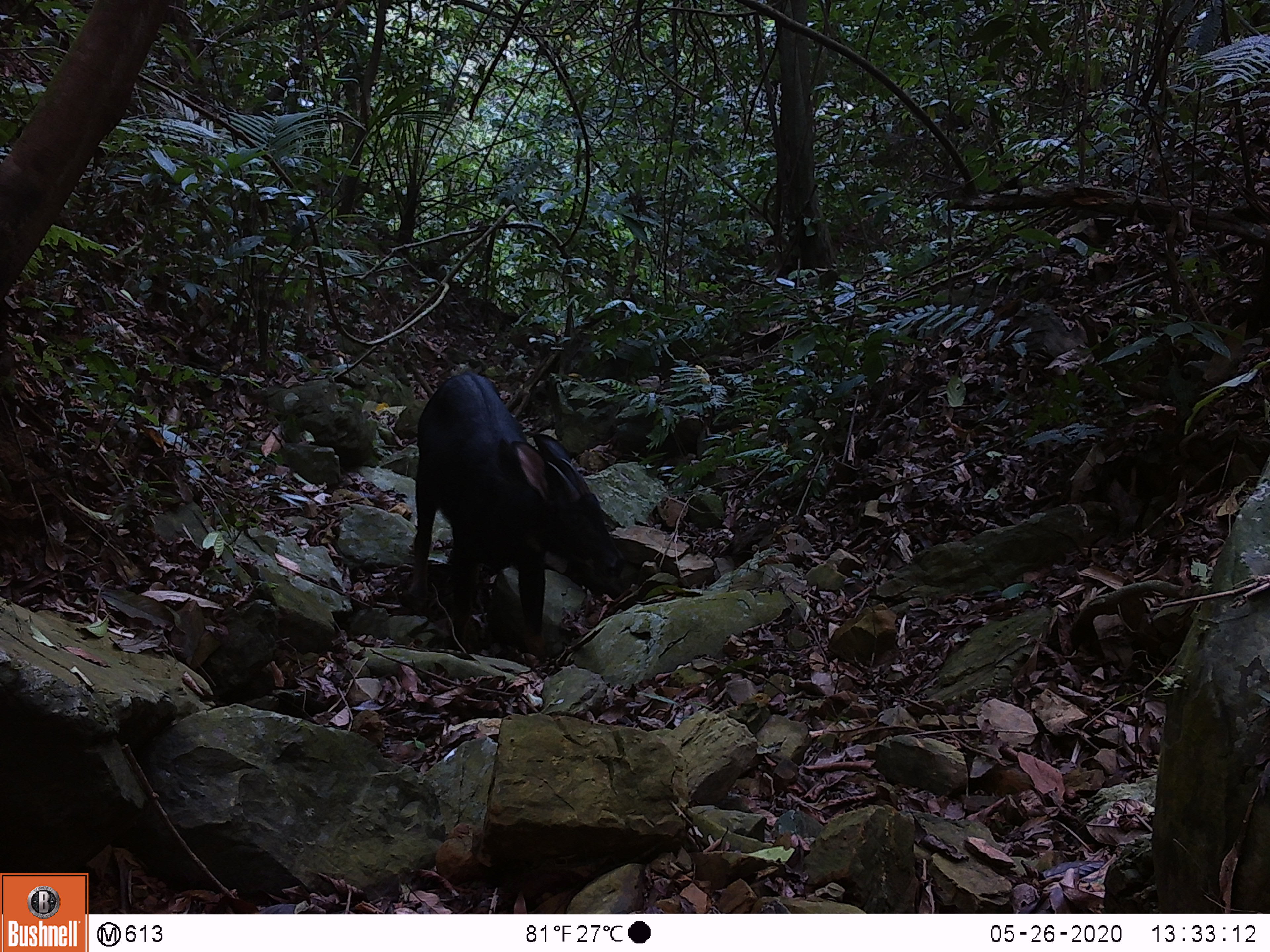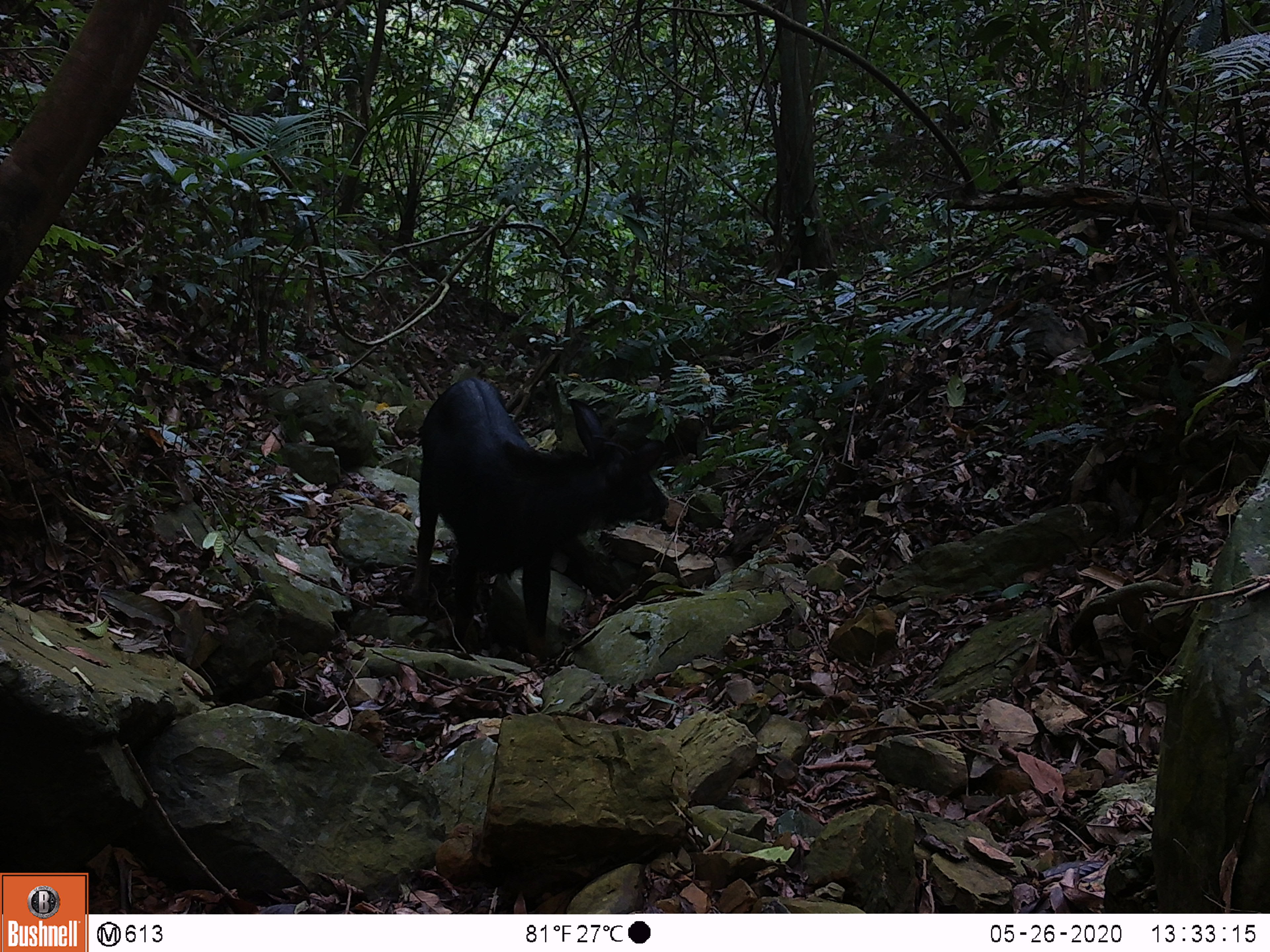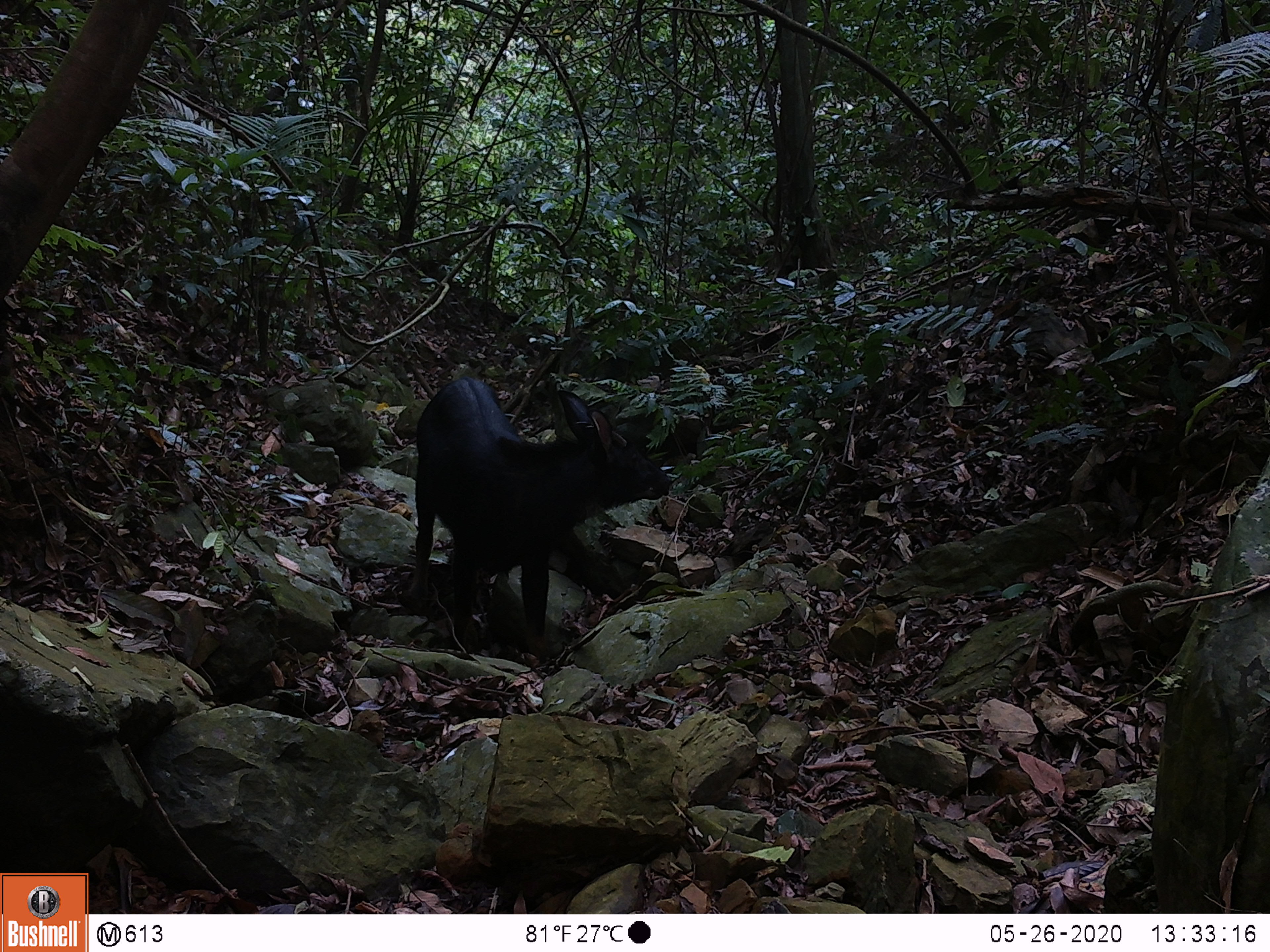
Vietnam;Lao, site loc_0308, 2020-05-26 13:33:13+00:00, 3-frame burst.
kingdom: Animalia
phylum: Chordata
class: Mammalia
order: Artiodactyla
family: Bovidae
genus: Capricornis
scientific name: Capricornis sumatraensis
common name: chinese serow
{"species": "chinese serow (Capricornis sumatraensis)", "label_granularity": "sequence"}